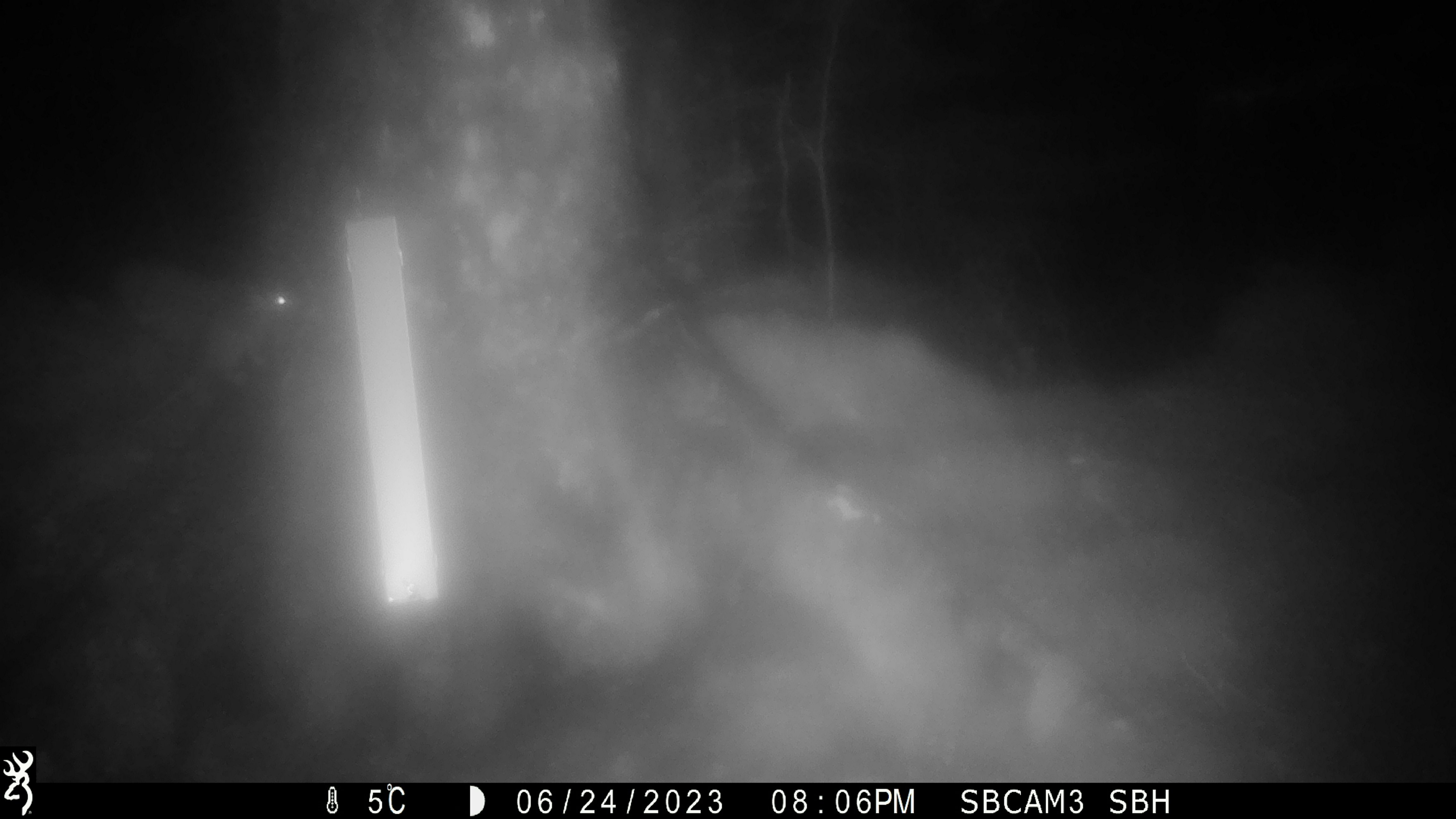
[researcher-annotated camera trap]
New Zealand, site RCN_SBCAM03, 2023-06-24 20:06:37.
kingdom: Animalia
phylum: Chordata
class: Mammalia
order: Rodentia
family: Muridae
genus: Rattus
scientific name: Rattus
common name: rat